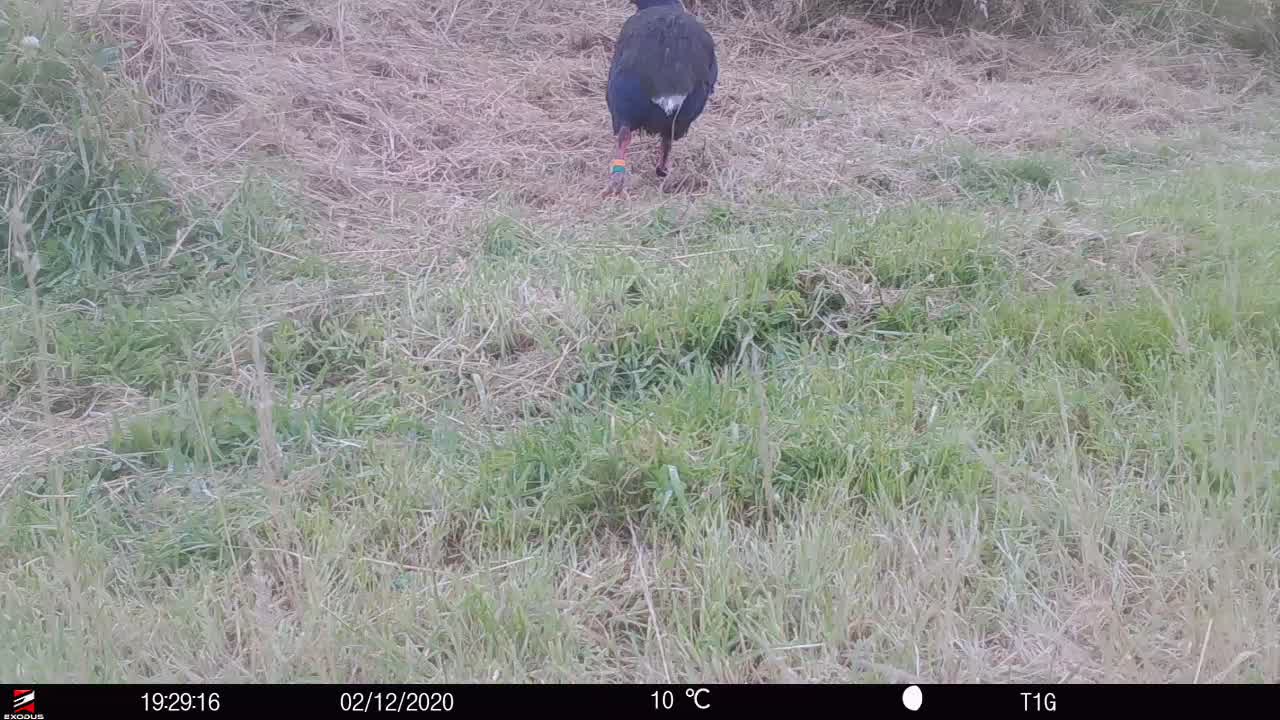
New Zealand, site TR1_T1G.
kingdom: Animalia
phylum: Chordata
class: Aves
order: Gruiformes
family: Rallidae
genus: Porphyrio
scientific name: Porphyrio mantelli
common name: takahe